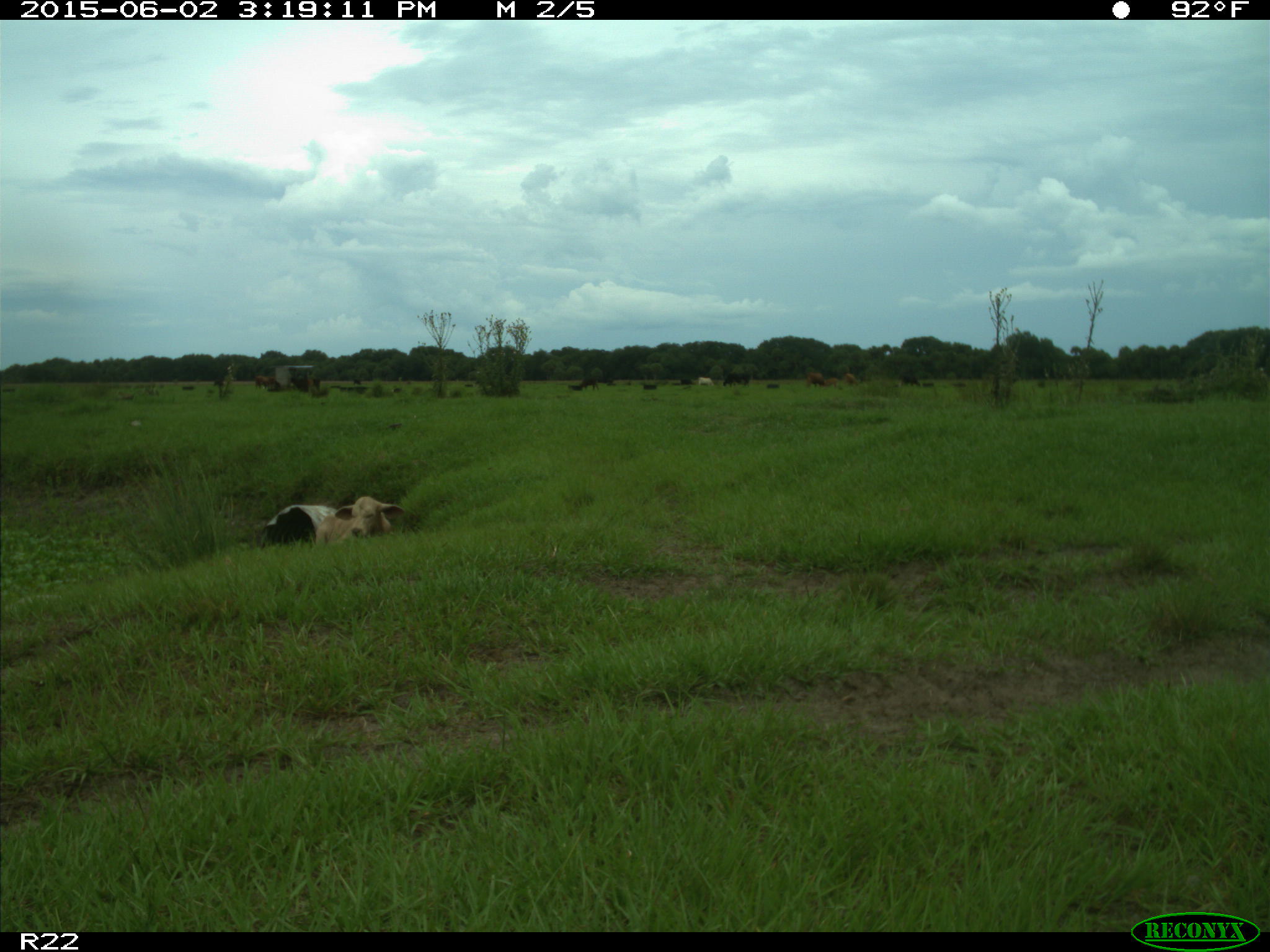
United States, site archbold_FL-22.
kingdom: Animalia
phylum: Chordata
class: Mammalia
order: Artiodactyla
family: Bovidae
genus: Bos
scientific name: Bos taurus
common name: domestic cow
Bos taurus (domestic cow).